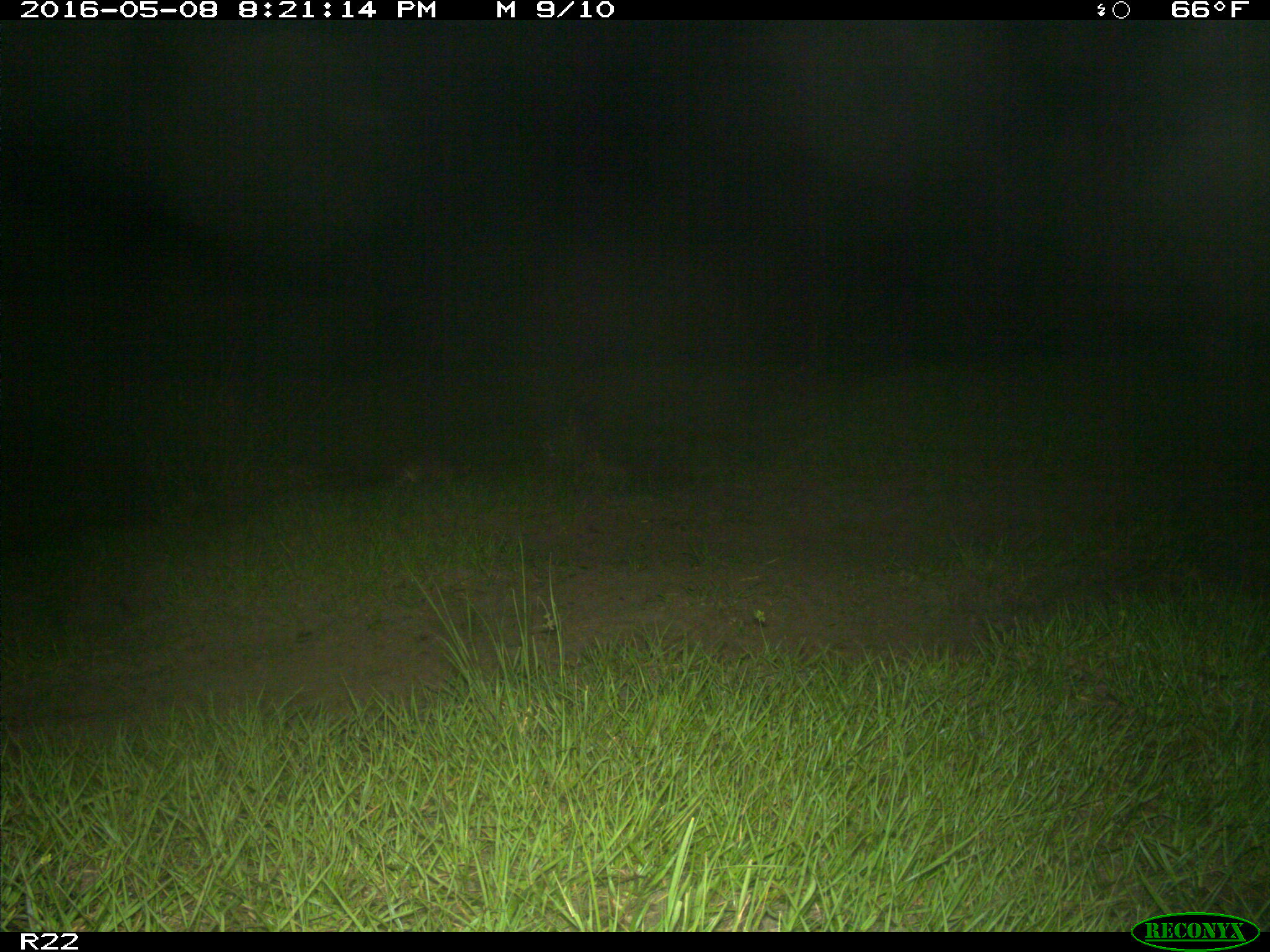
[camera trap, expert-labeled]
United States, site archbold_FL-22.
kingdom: Animalia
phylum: Chordata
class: Mammalia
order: Cingulata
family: Dasypodidae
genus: Dasypus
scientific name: Dasypus novemcinctus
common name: nine-banded armadillo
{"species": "Dasypus novemcinctus (nine-banded armadillo)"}